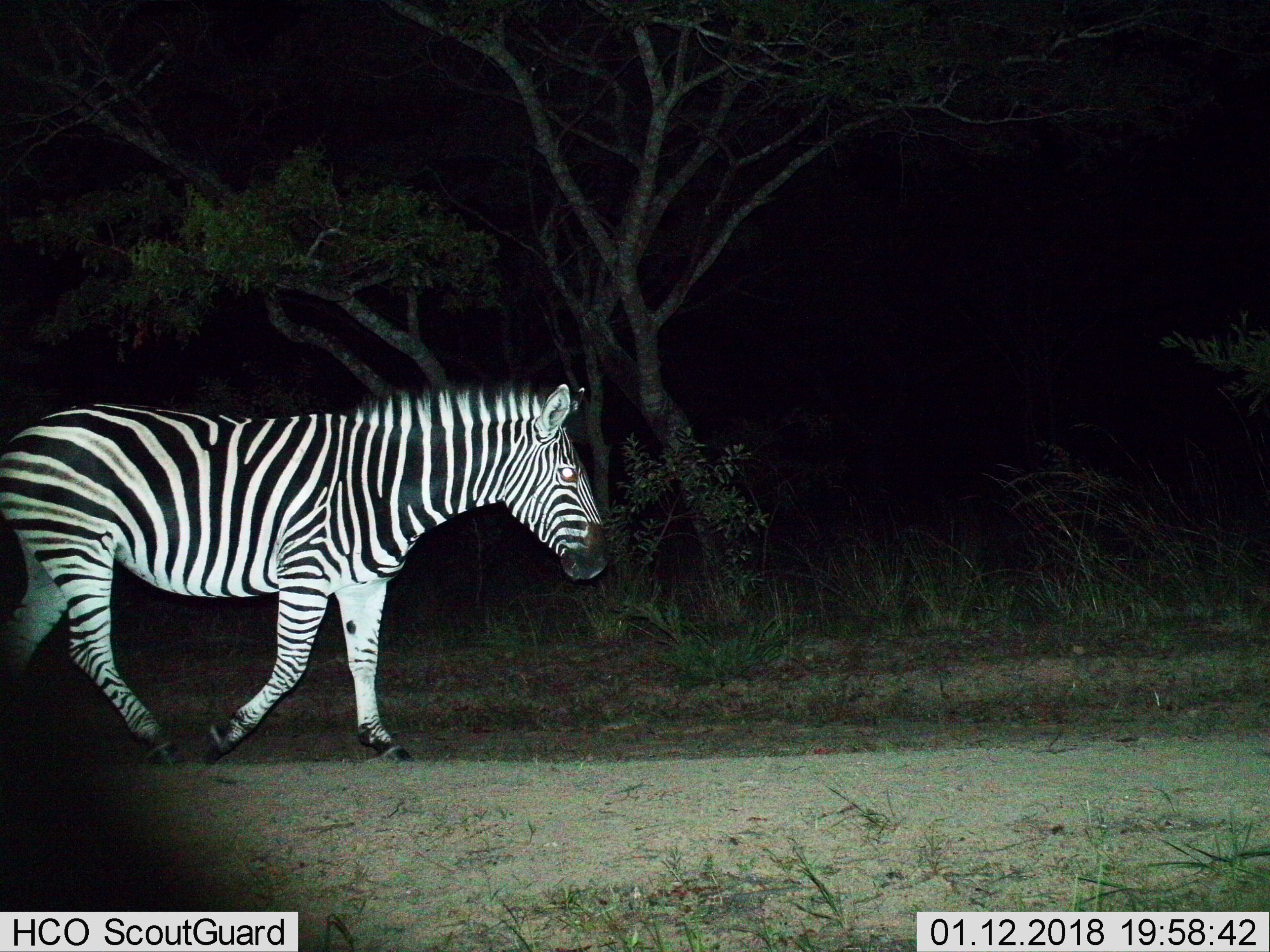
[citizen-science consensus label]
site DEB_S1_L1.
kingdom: Animalia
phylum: Chordata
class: Mammalia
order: Perissodactyla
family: Equidae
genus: Equus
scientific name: Equus quagga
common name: plains zebra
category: zebraplains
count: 1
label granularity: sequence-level